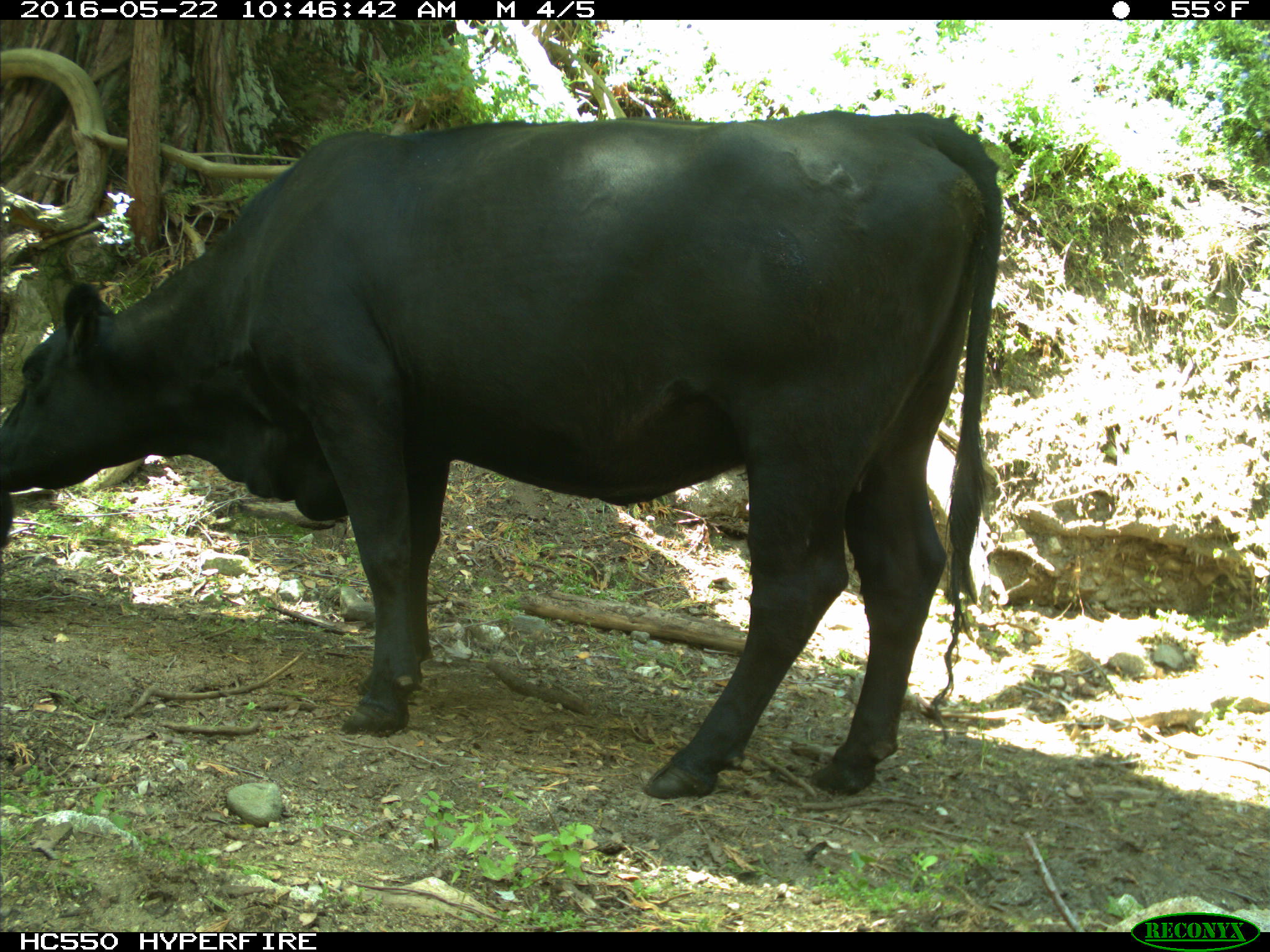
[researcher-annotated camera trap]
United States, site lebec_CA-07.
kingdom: Animalia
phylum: Chordata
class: Mammalia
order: Artiodactyla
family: Bovidae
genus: Bos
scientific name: Bos taurus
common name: domestic cow